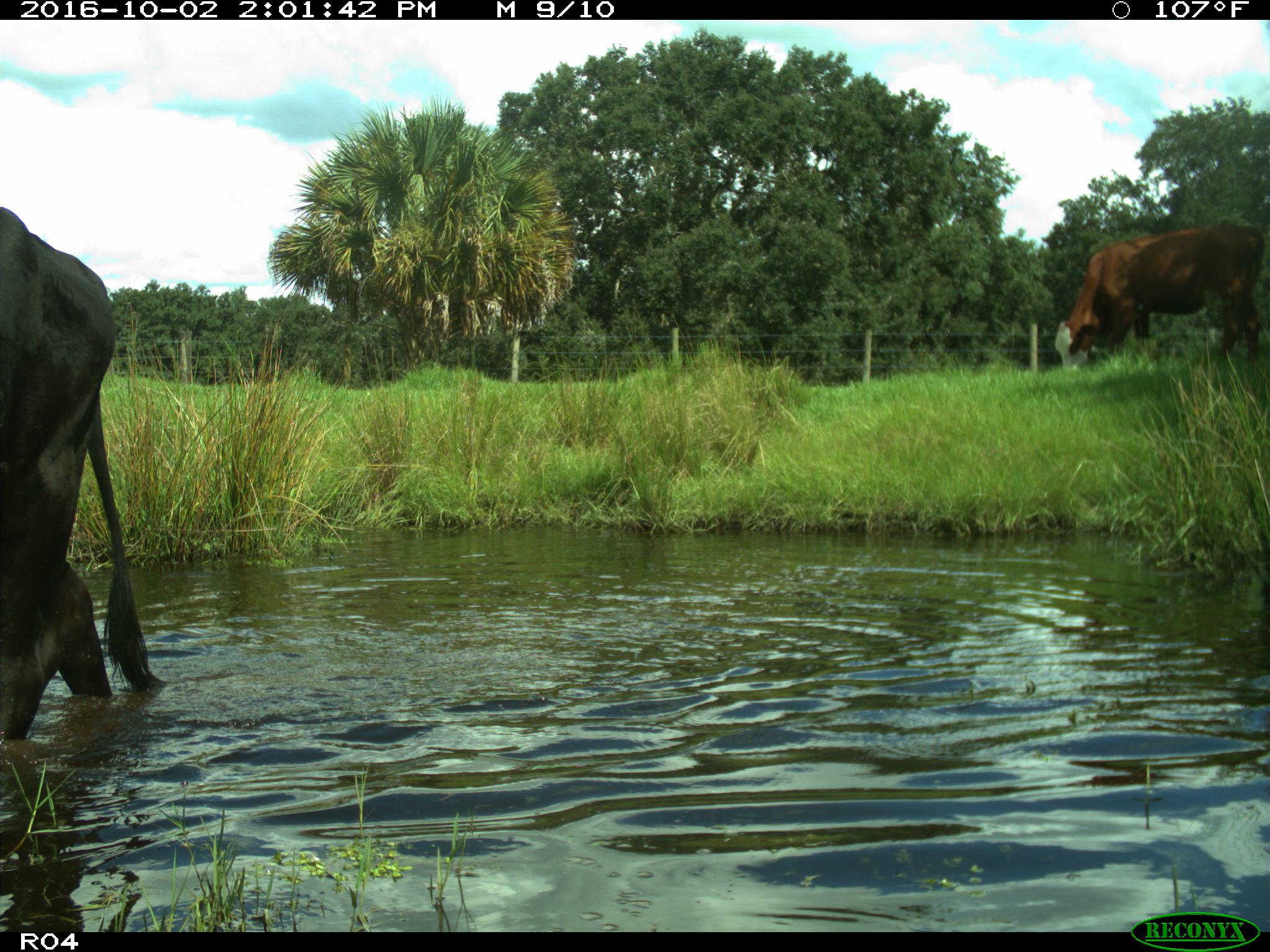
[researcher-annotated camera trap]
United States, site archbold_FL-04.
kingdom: Animalia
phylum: Chordata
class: Mammalia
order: Artiodactyla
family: Bovidae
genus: Bos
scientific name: Bos taurus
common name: domestic cow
Bos taurus (domestic cow).